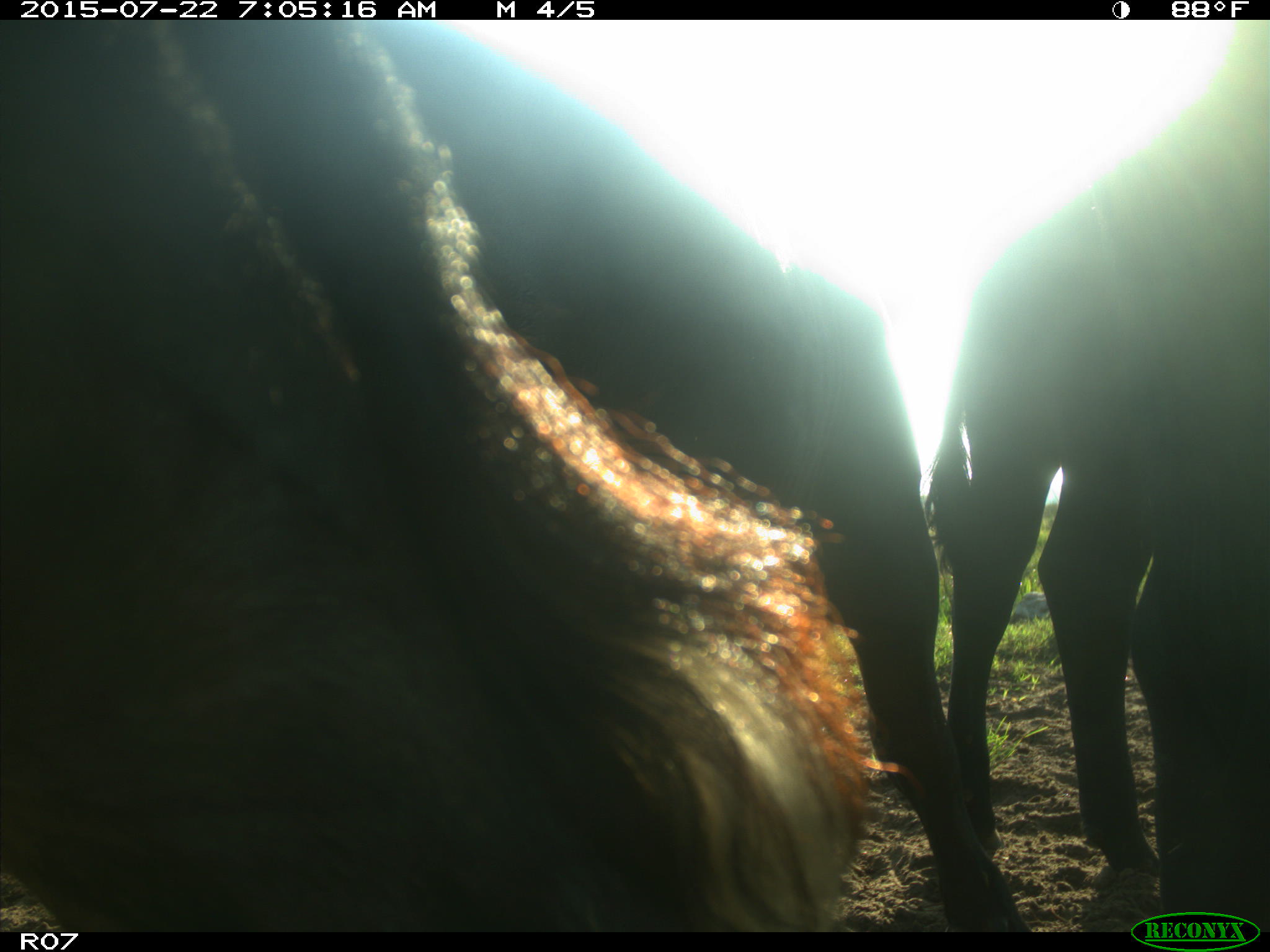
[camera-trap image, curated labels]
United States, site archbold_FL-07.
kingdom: Animalia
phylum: Chordata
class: Mammalia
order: Artiodactyla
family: Bovidae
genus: Bos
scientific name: Bos taurus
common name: domestic cow